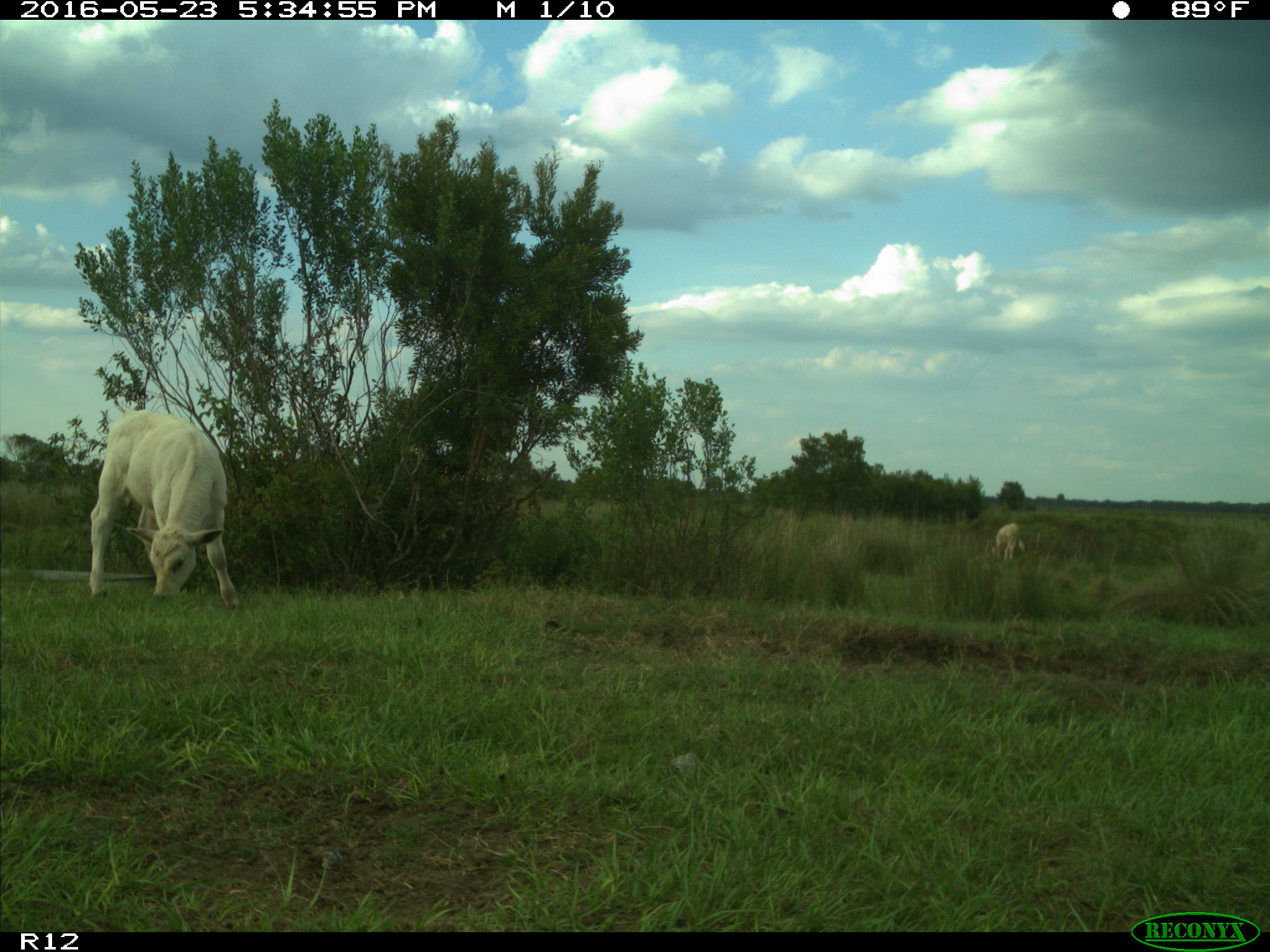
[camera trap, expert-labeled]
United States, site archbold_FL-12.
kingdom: Animalia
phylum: Chordata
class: Mammalia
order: Artiodactyla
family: Bovidae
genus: Bos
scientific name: Bos taurus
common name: domestic cow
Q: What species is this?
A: Bos taurus (domestic cow).